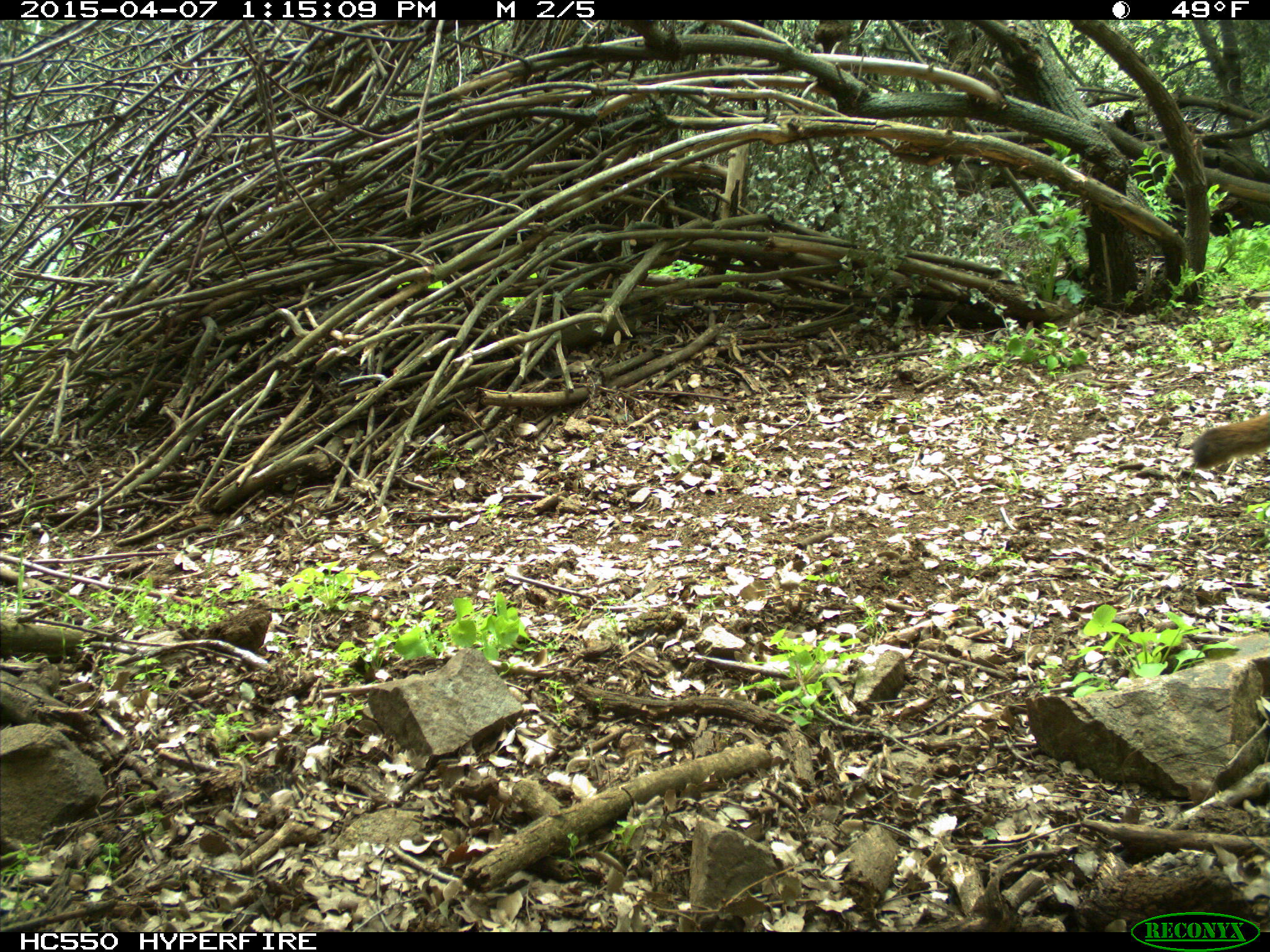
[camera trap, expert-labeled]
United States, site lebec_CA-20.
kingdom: Animalia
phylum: Chordata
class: Mammalia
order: Carnivora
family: Felidae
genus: Puma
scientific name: Puma concolor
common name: mountain lion